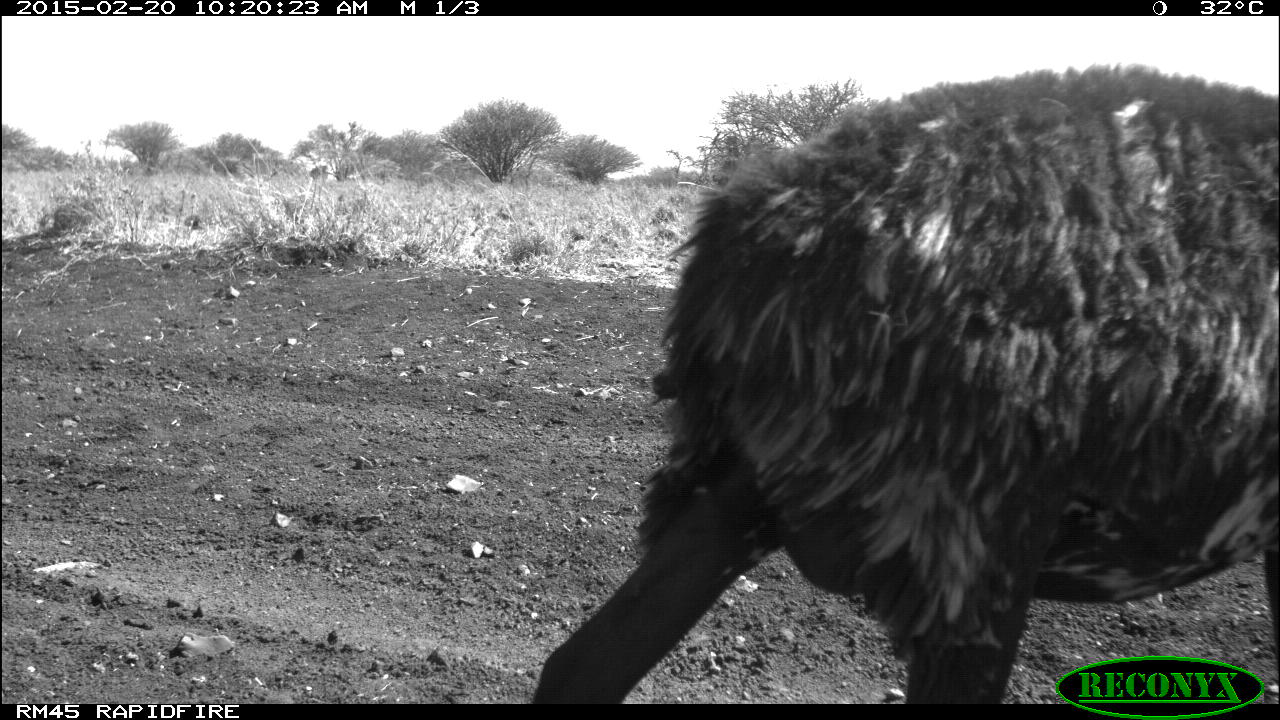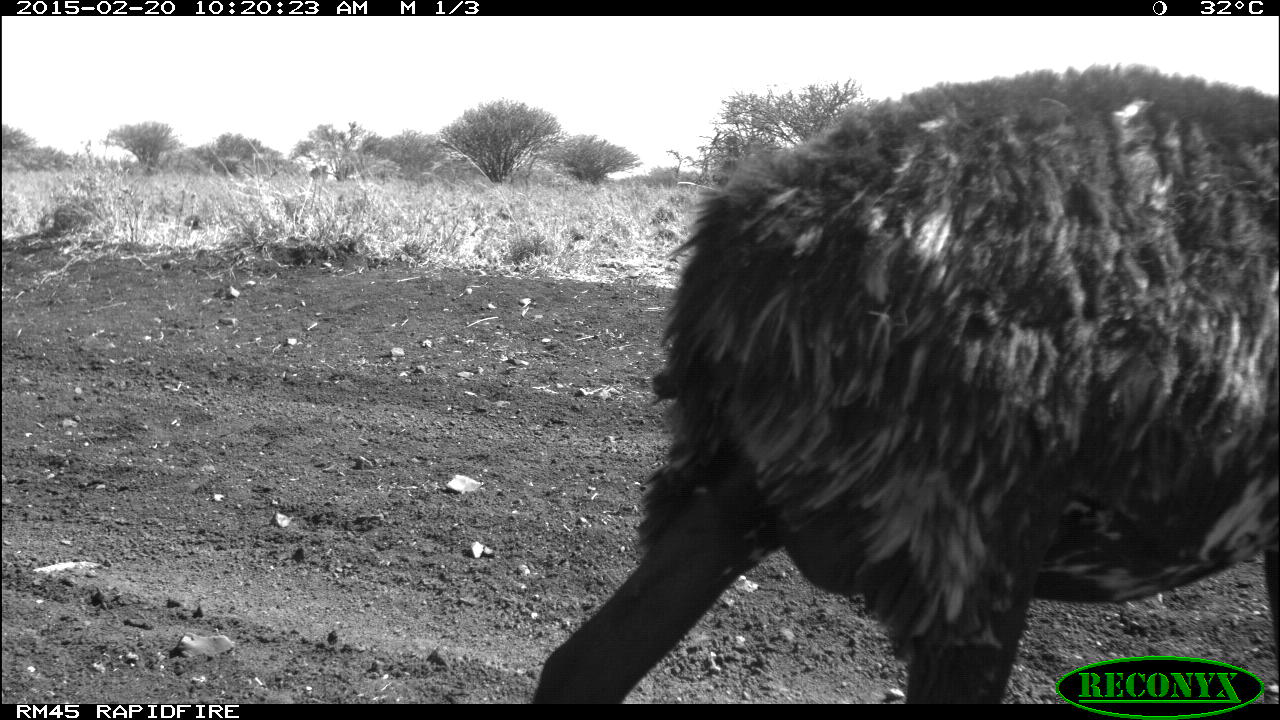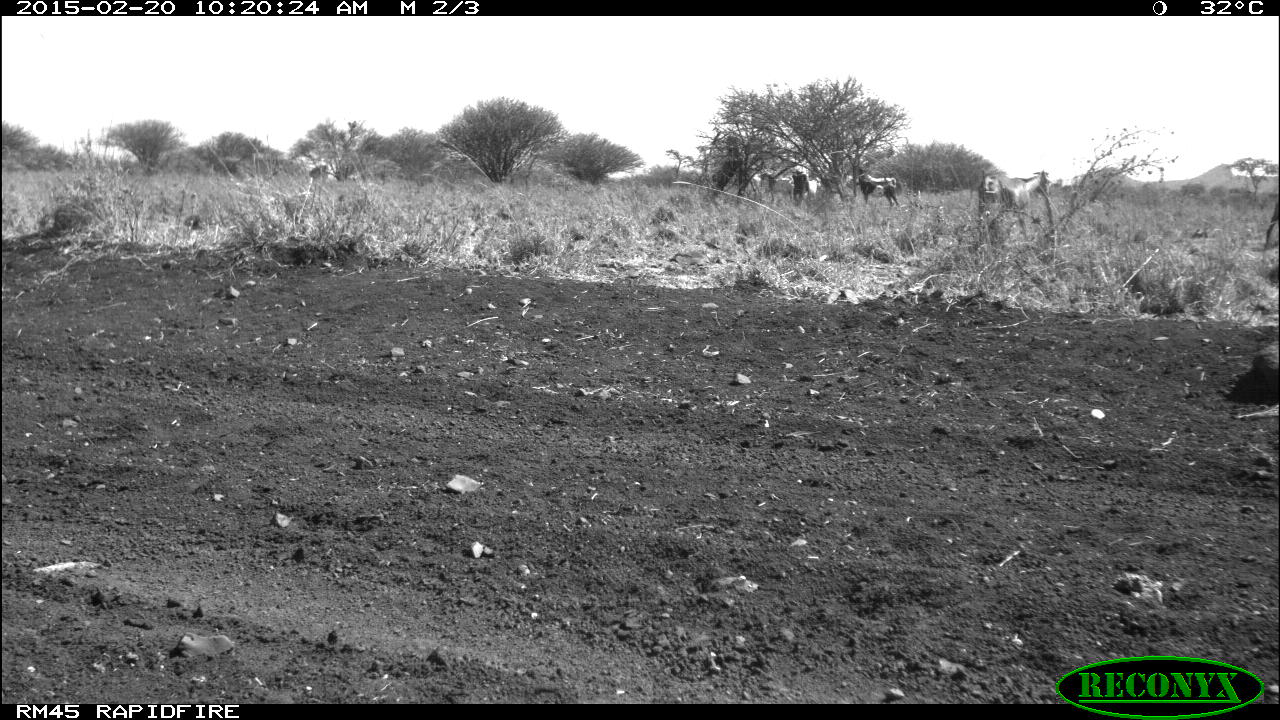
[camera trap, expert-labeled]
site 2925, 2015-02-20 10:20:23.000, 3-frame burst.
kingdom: Animalia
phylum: Chordata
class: Mammalia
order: Artiodactyla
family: Bovidae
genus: Capra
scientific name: Capra aegagrus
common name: wild goat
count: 7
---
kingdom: Animalia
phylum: Chordata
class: Mammalia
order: Artiodactyla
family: Bovidae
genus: Ovis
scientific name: Ovis aries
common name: domestic sheep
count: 3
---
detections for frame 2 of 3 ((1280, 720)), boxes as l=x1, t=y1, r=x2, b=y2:
ovis aries: l=528, t=64, r=1280, b=704